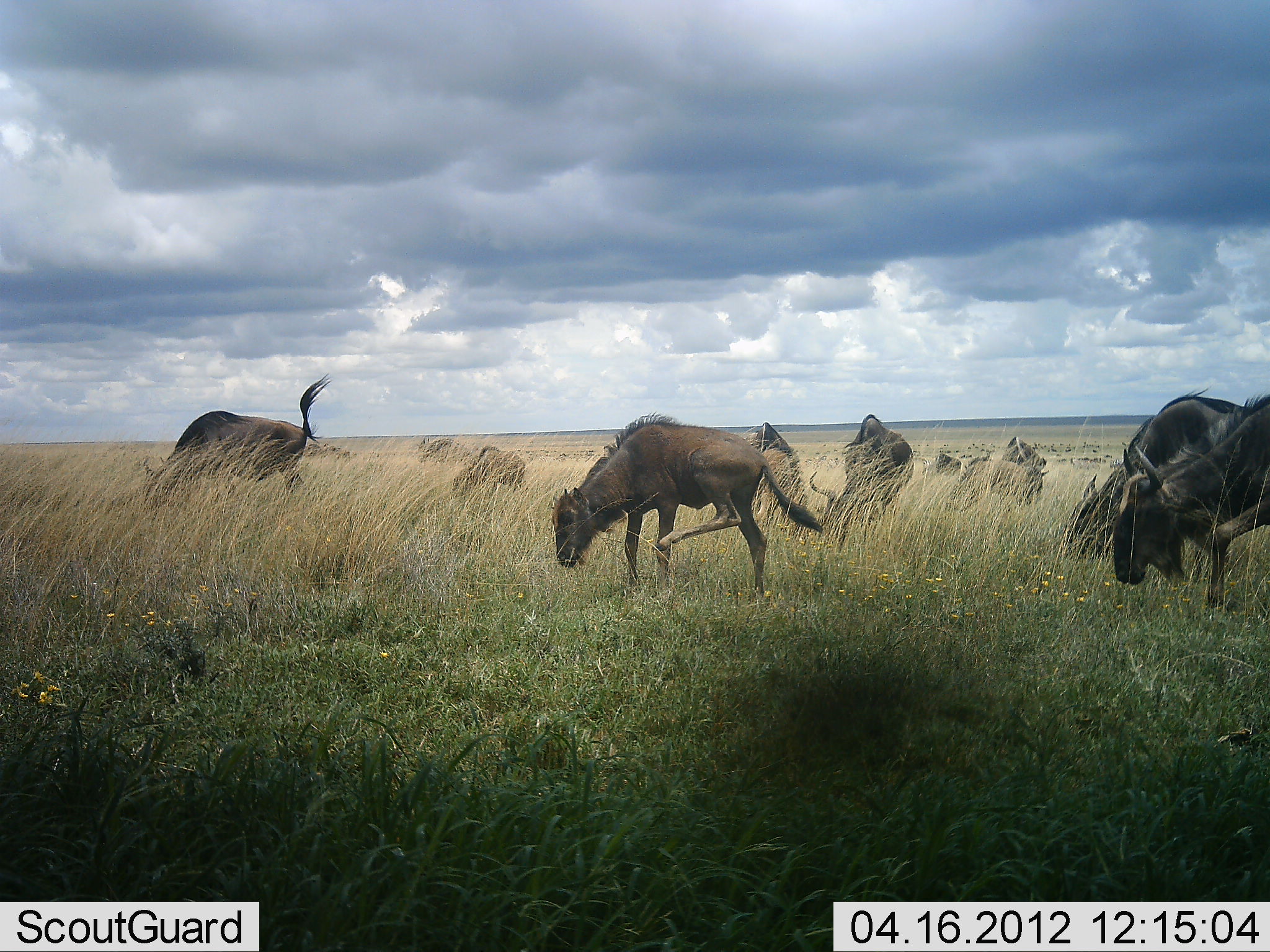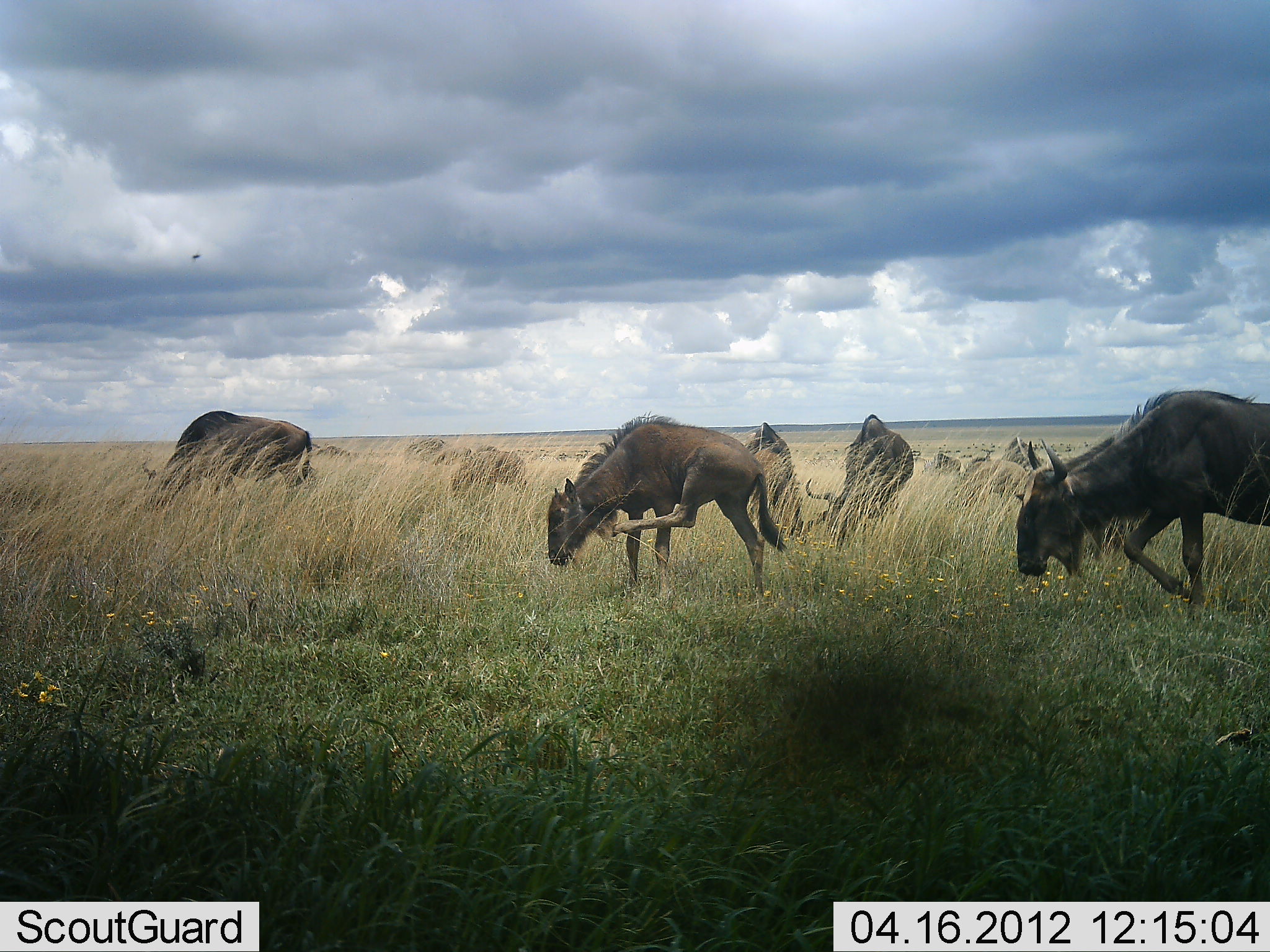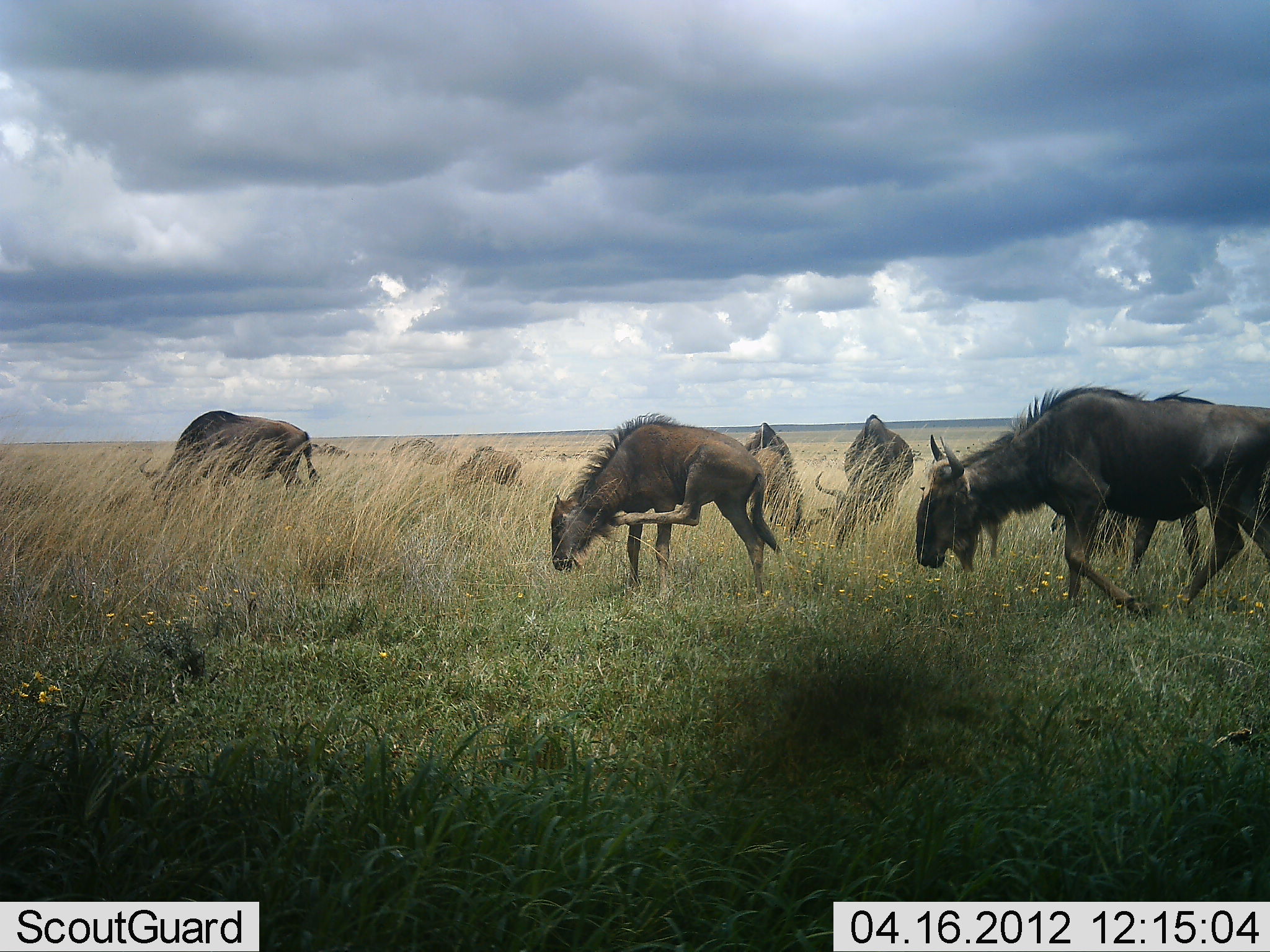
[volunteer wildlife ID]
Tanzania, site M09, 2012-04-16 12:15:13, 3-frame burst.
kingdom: Animalia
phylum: Chordata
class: Mammalia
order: Artiodactyla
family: Bovidae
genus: Connochaetes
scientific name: Connochaetes taurinus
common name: blue wildebeest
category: wildebeest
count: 11-50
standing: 38%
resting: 4%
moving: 79%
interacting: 4%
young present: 25%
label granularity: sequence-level